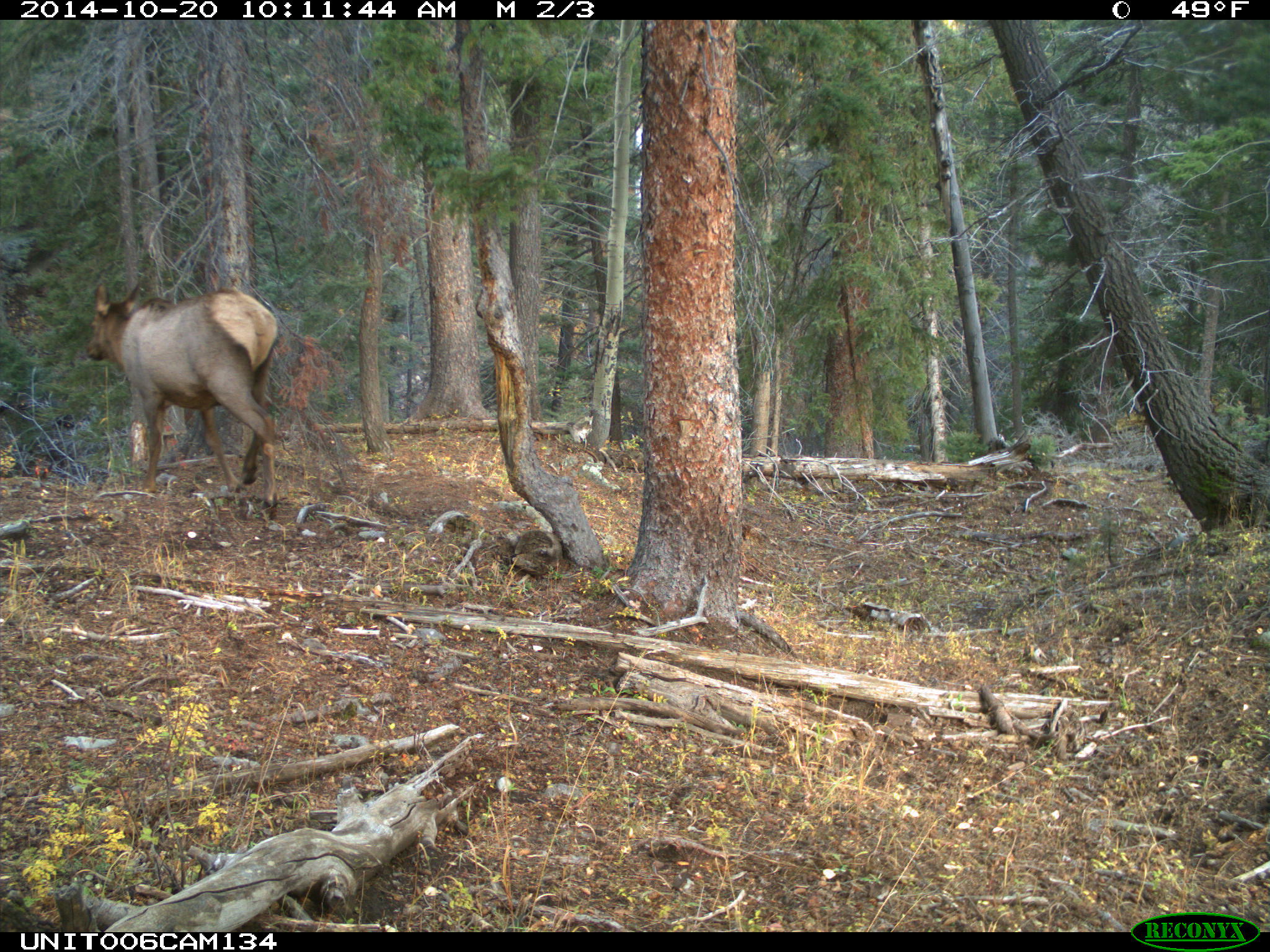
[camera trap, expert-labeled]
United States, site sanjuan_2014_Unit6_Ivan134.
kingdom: Animalia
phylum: Chordata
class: Mammalia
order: Artiodactyla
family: Cervidae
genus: Cervus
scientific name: Cervus elaphus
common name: red deer